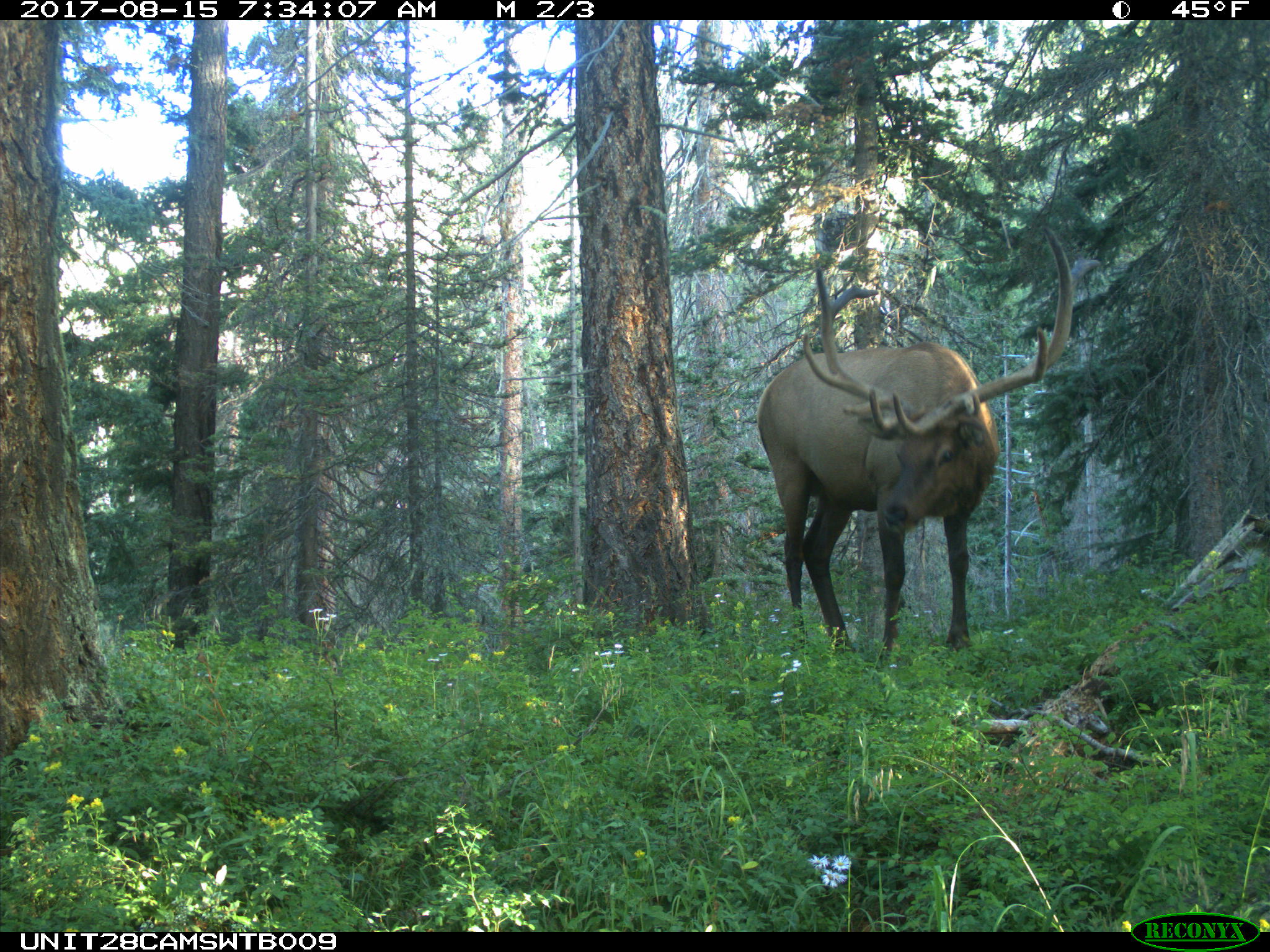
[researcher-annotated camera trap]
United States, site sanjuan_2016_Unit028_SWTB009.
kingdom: Animalia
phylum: Chordata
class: Mammalia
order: Artiodactyla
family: Cervidae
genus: Cervus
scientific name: Cervus elaphus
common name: red deer